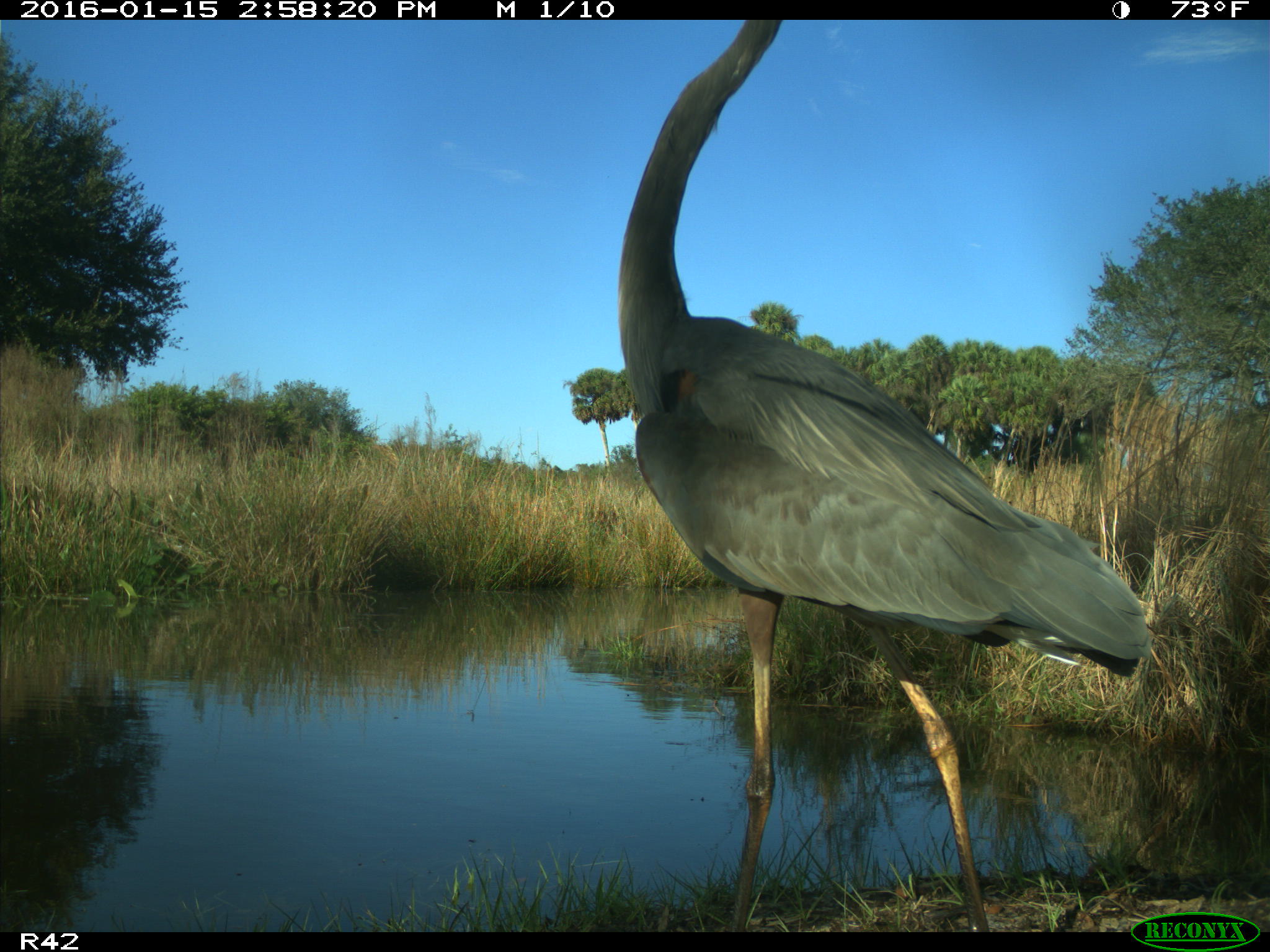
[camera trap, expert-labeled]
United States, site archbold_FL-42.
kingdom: Animalia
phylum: Chordata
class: Aves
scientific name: Aves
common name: birds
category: unidentified bird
Unidentified bird (birds) (Aves).